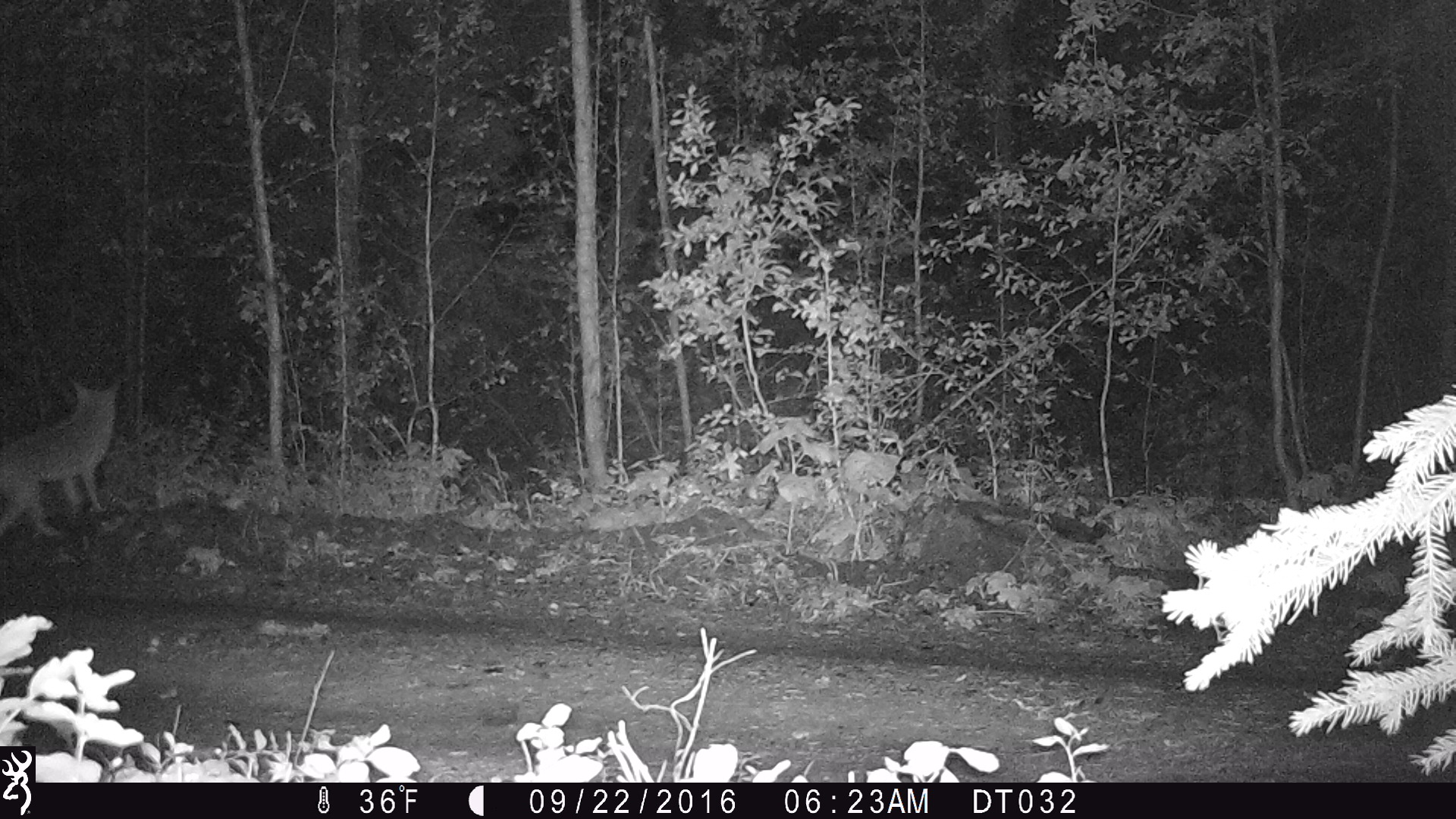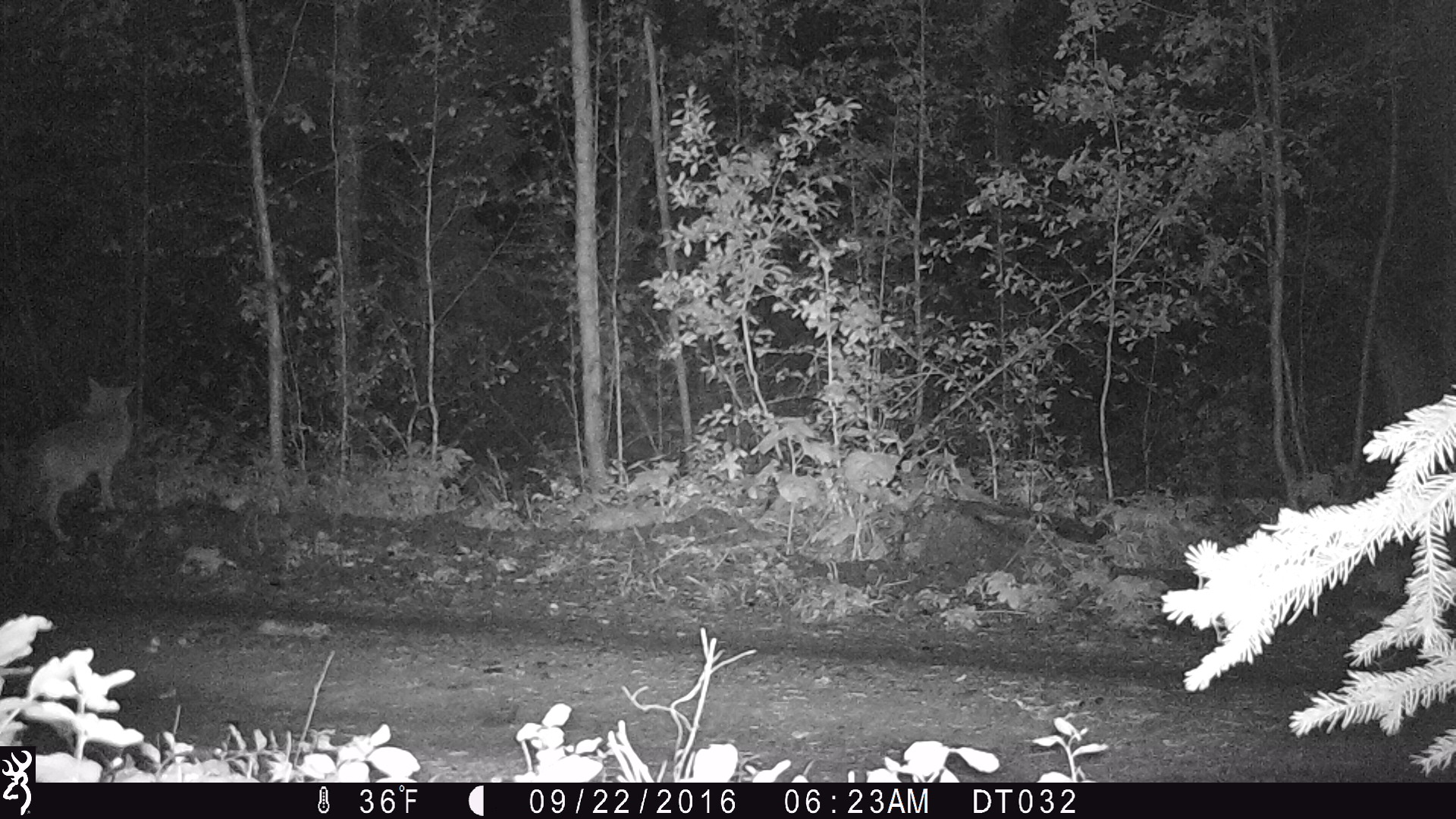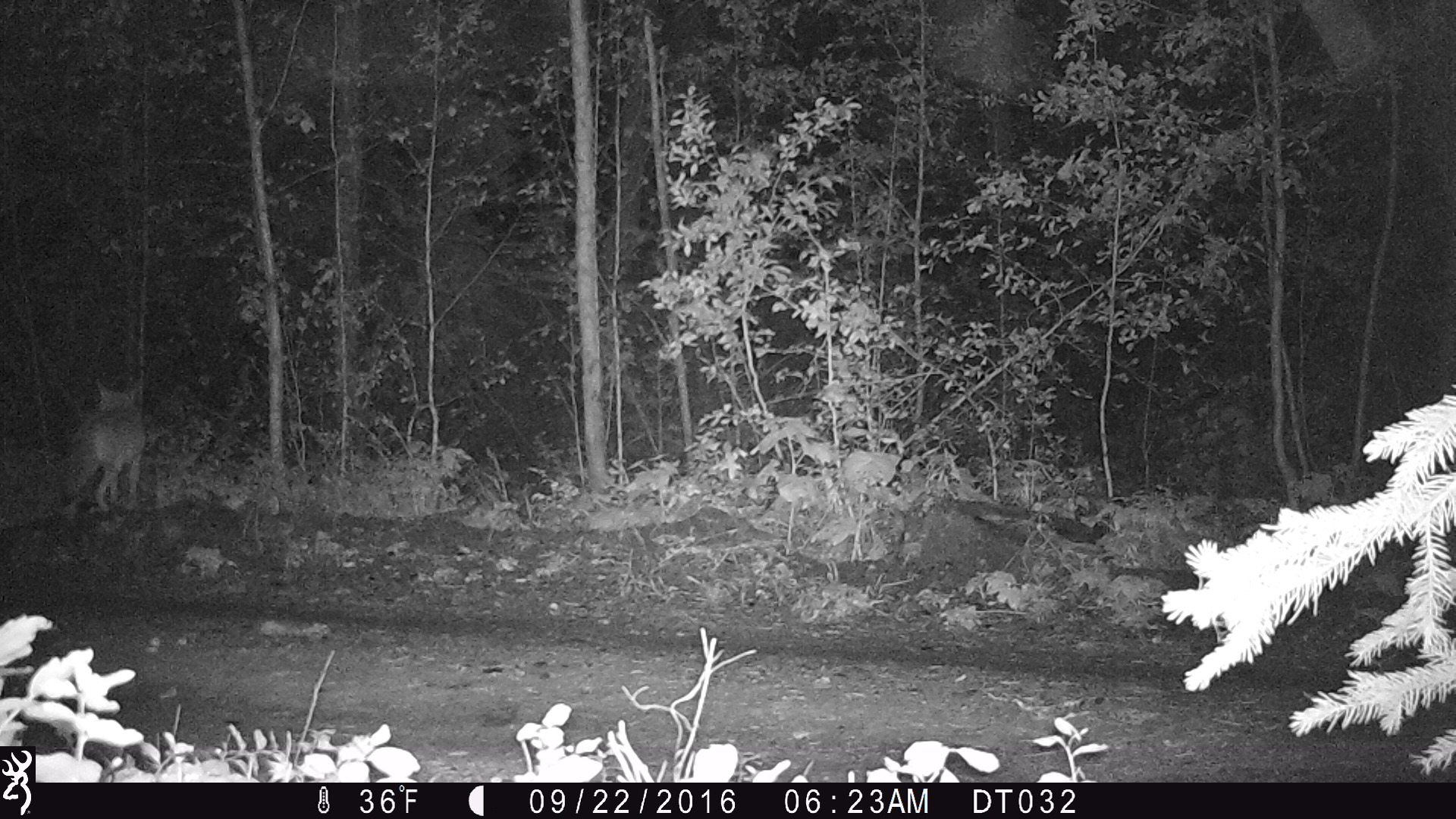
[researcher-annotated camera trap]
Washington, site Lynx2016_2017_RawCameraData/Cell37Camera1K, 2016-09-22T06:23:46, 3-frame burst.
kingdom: Animalia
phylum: Chordata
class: Mammalia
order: Carnivora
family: Canidae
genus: Canis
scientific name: Canis latrans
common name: coyote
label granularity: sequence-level